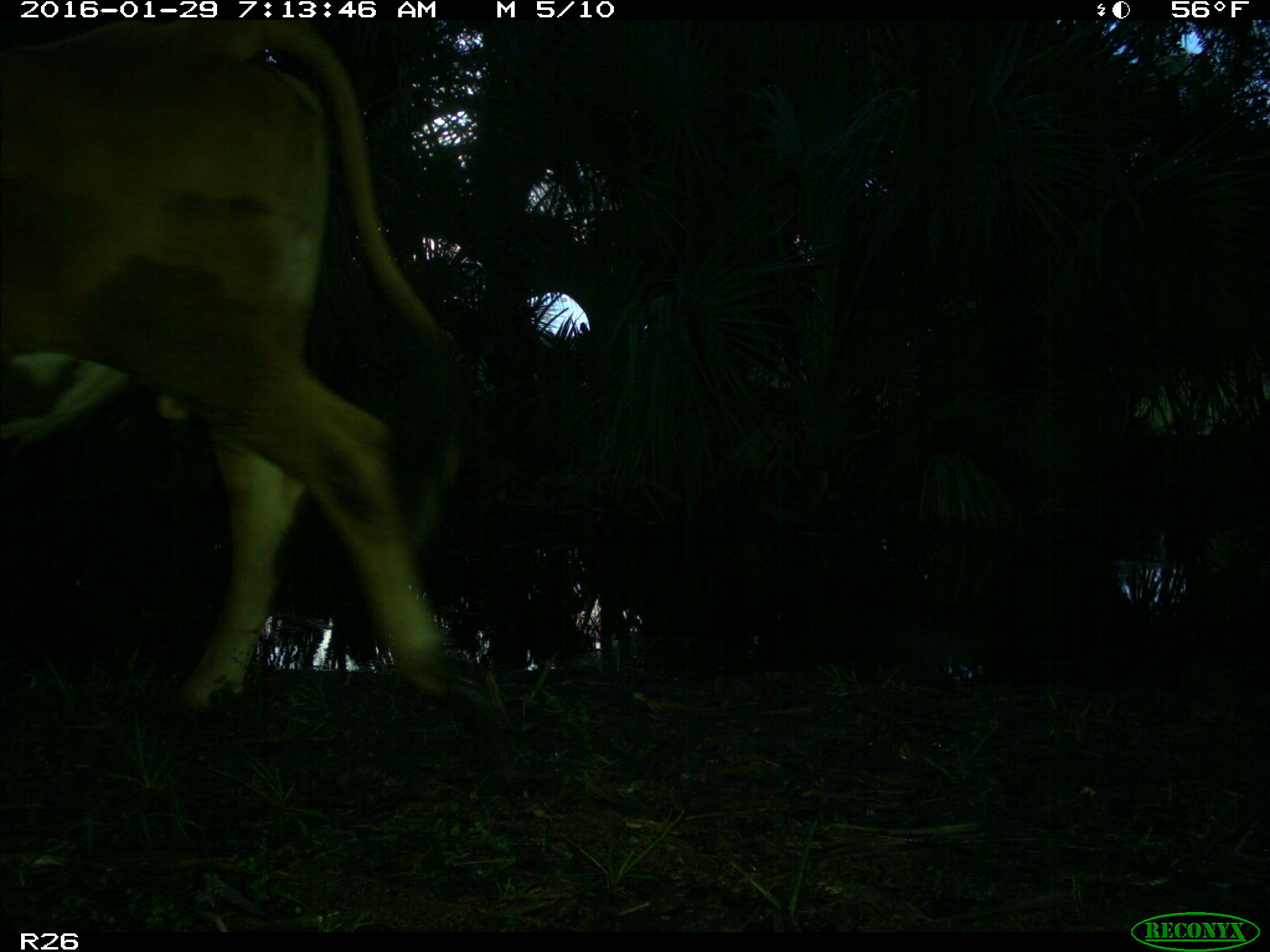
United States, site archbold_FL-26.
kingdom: Animalia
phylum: Chordata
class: Mammalia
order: Artiodactyla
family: Bovidae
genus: Bos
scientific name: Bos taurus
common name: domestic cow